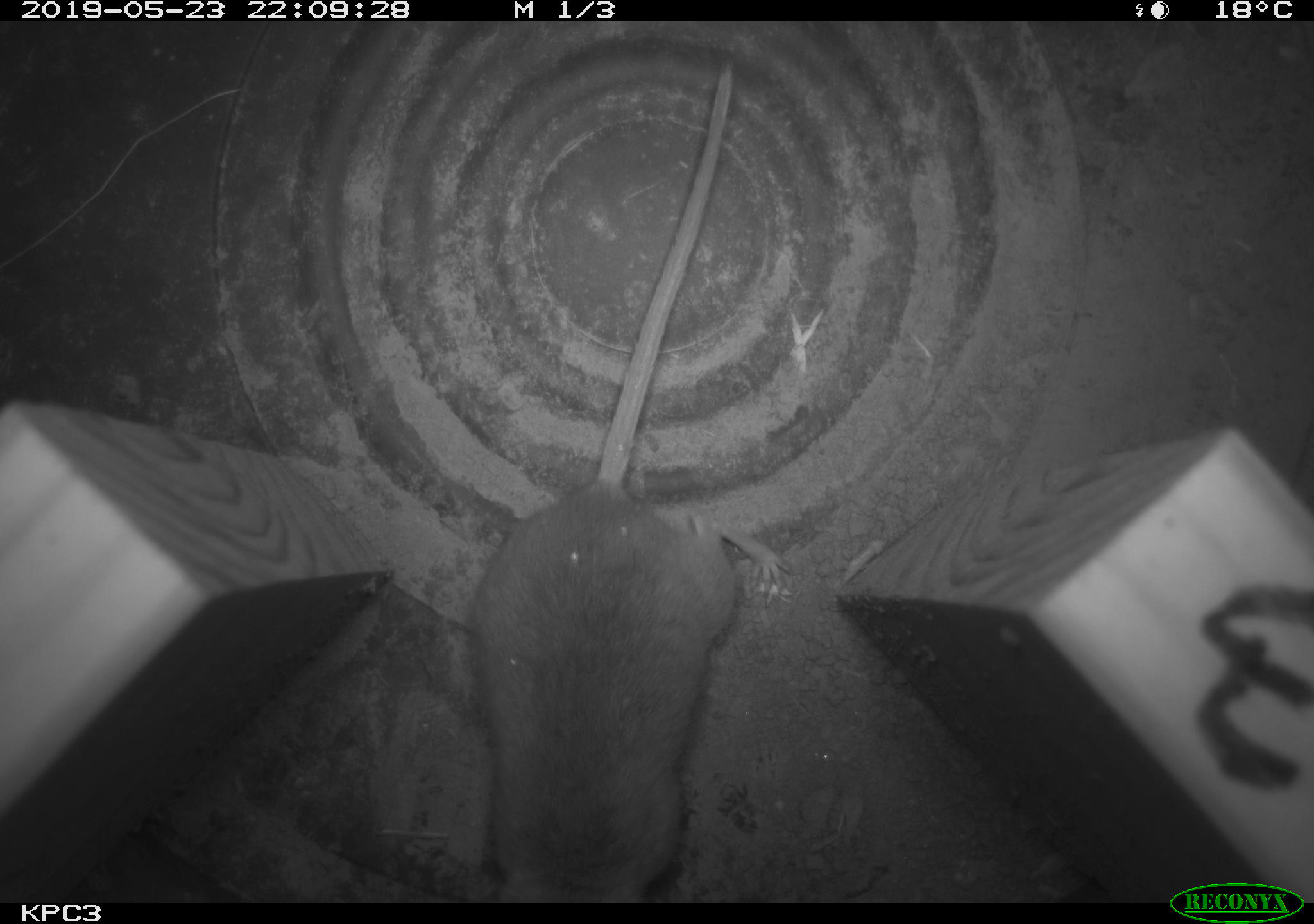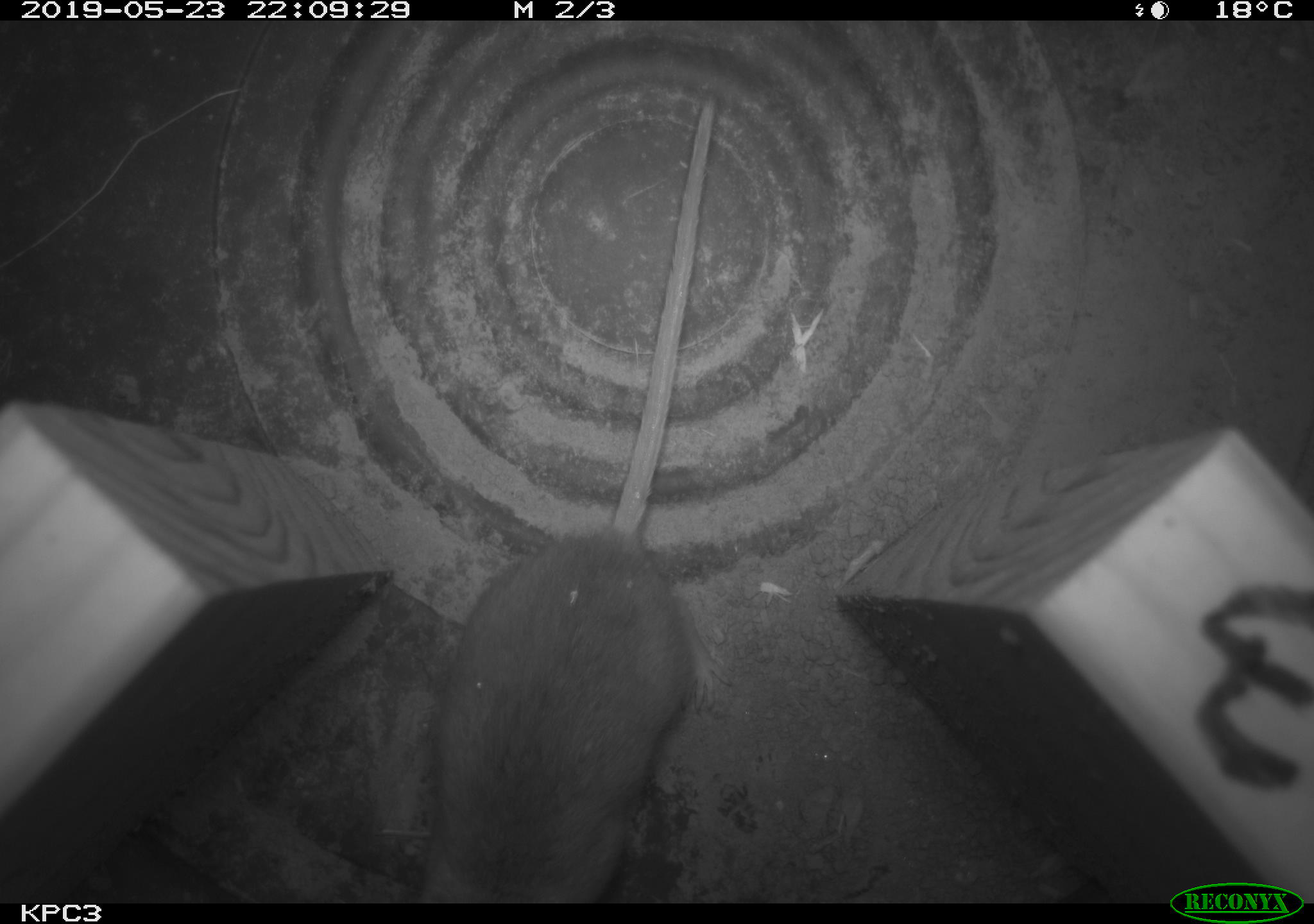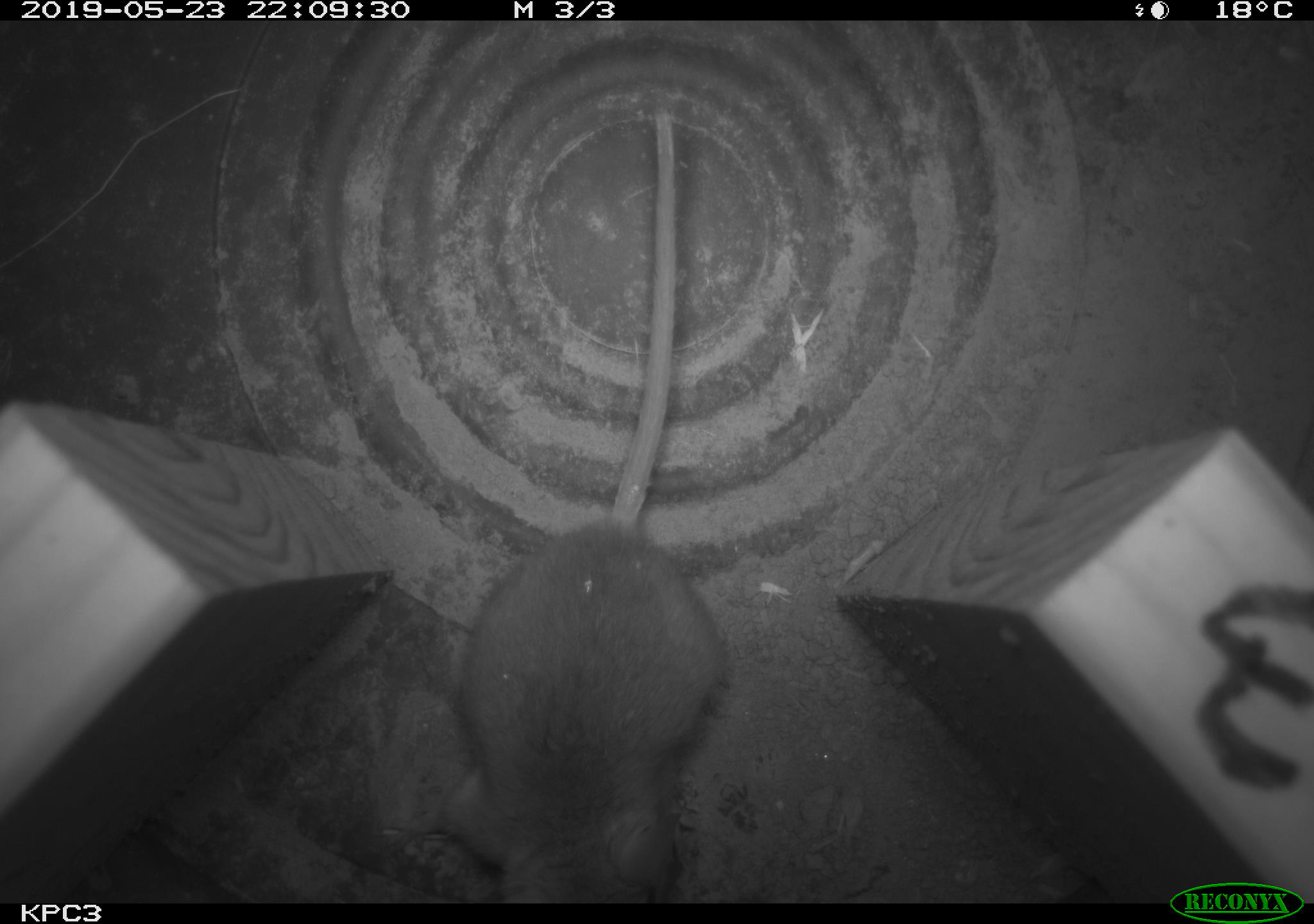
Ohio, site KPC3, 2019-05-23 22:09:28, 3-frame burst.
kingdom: Animalia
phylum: Chordata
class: Mammalia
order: Rodentia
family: Cricetidae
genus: Peromyscus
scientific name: Peromyscus leucopus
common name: white-footed mouse